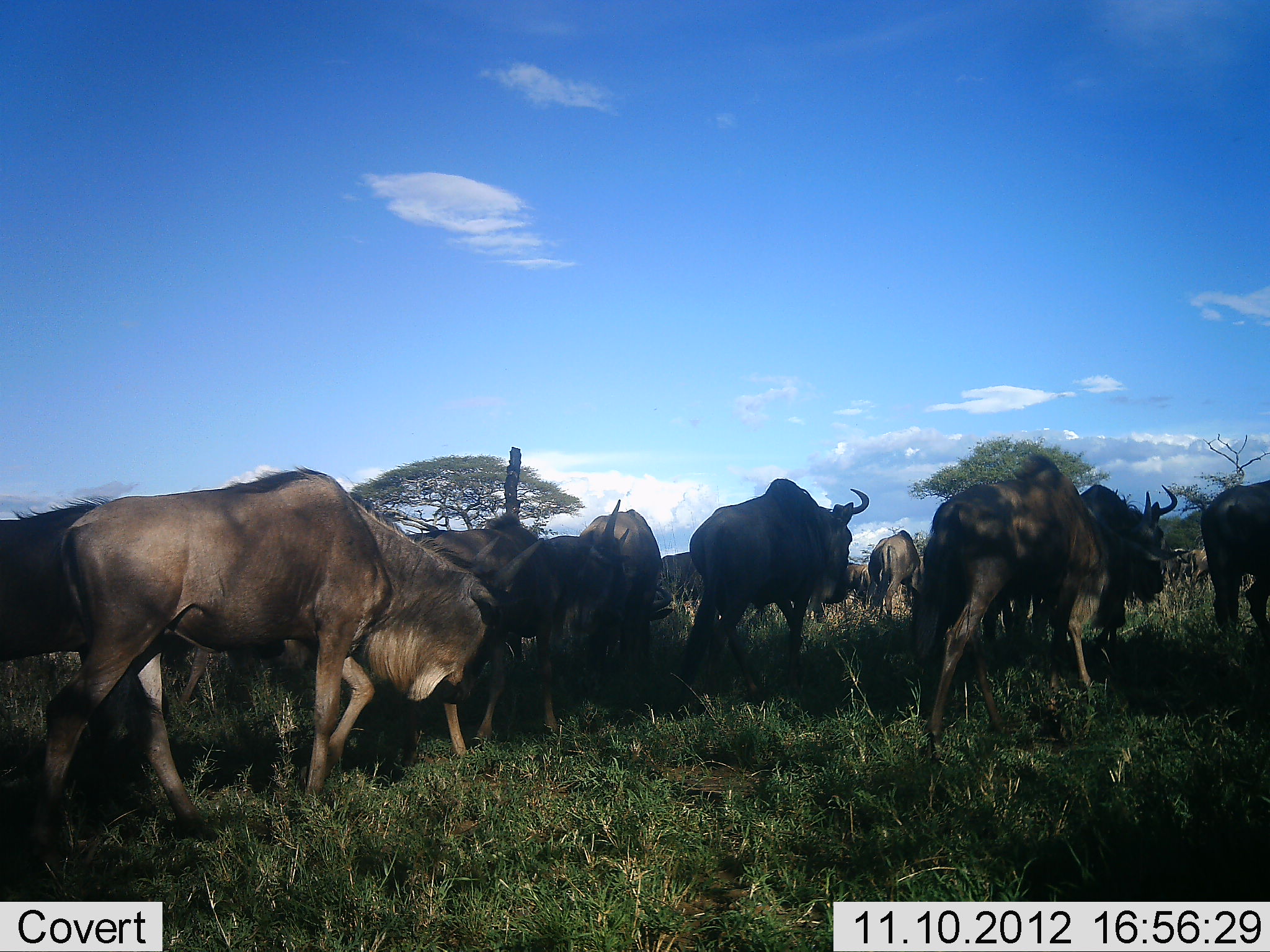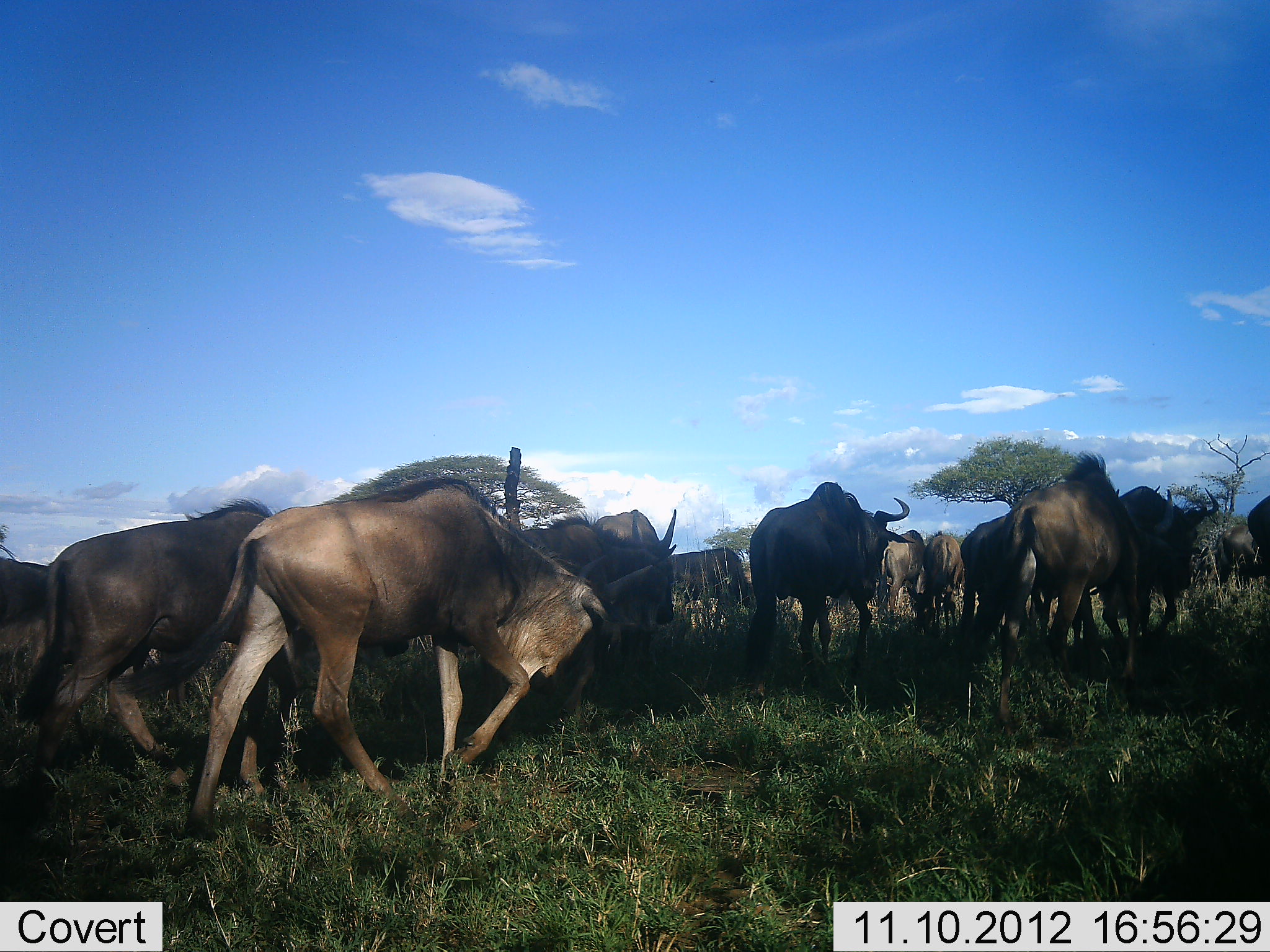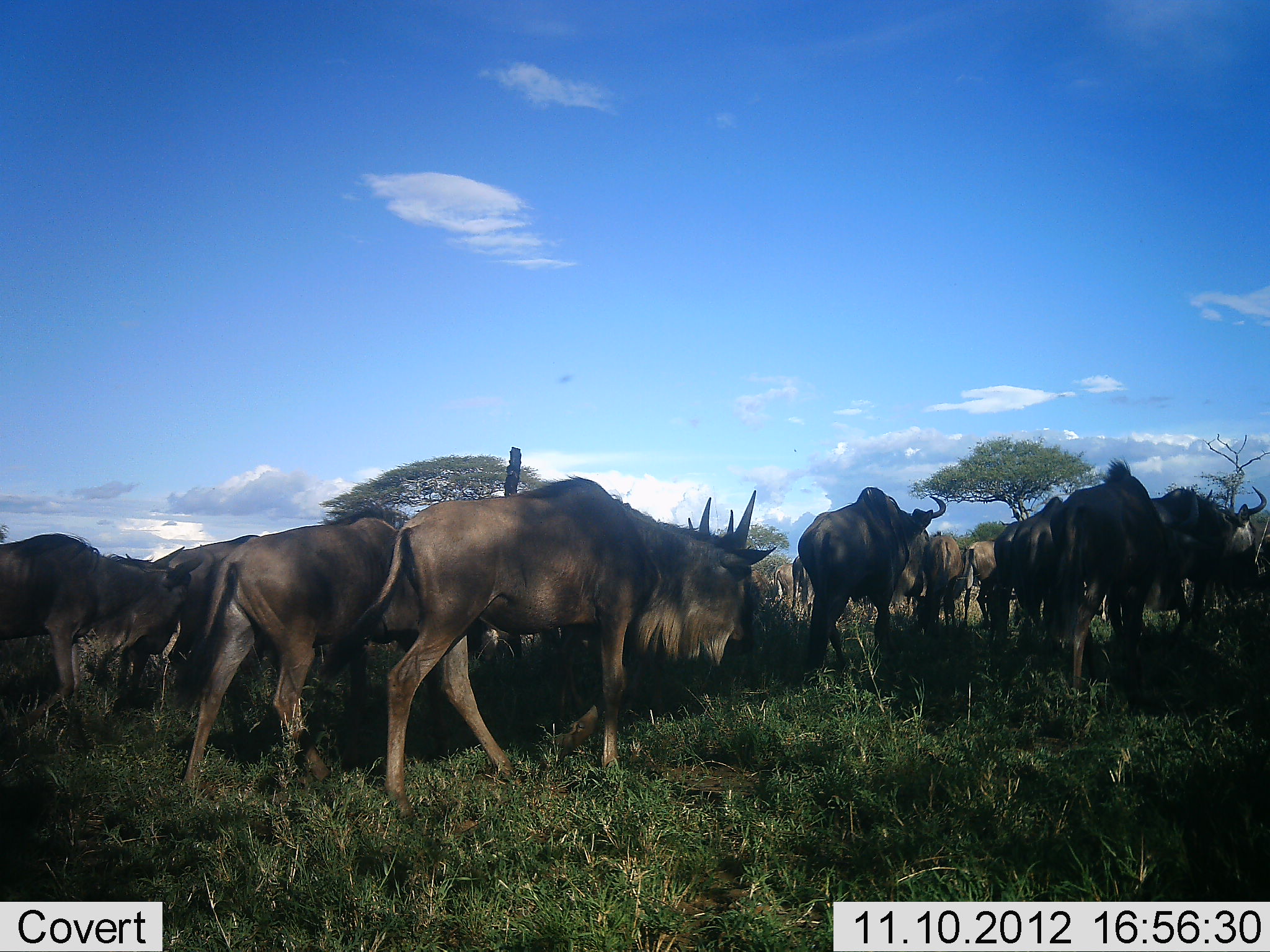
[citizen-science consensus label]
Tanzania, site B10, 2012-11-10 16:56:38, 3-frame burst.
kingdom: Animalia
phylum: Chordata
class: Mammalia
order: Artiodactyla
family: Bovidae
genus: Connochaetes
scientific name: Connochaetes taurinus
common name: blue wildebeest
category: wildebeest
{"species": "wildebeest (blue wildebeest) (Connochaetes taurinus)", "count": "11-50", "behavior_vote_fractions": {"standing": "0%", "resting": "0%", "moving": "100%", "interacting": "10%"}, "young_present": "0%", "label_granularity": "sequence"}